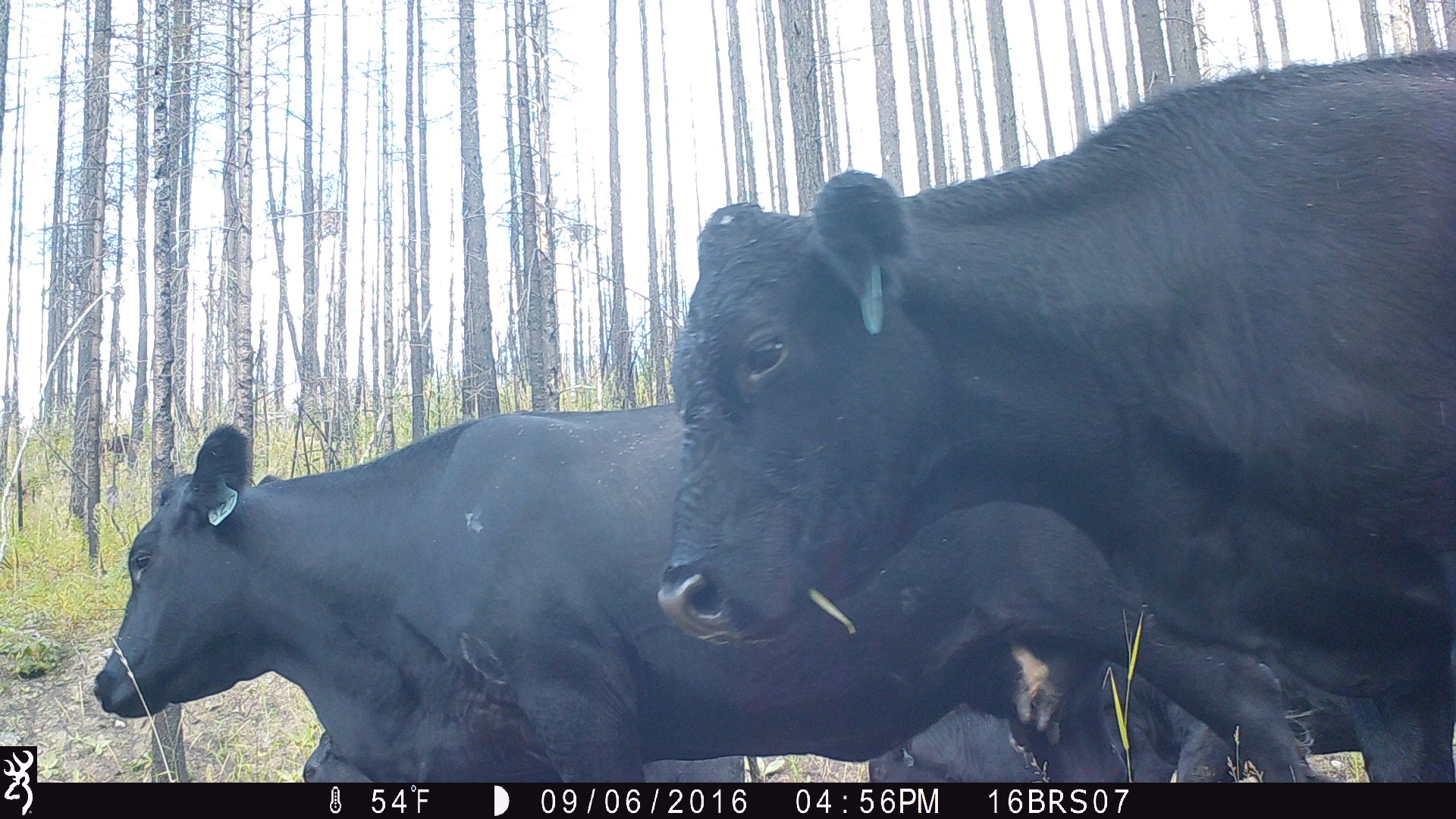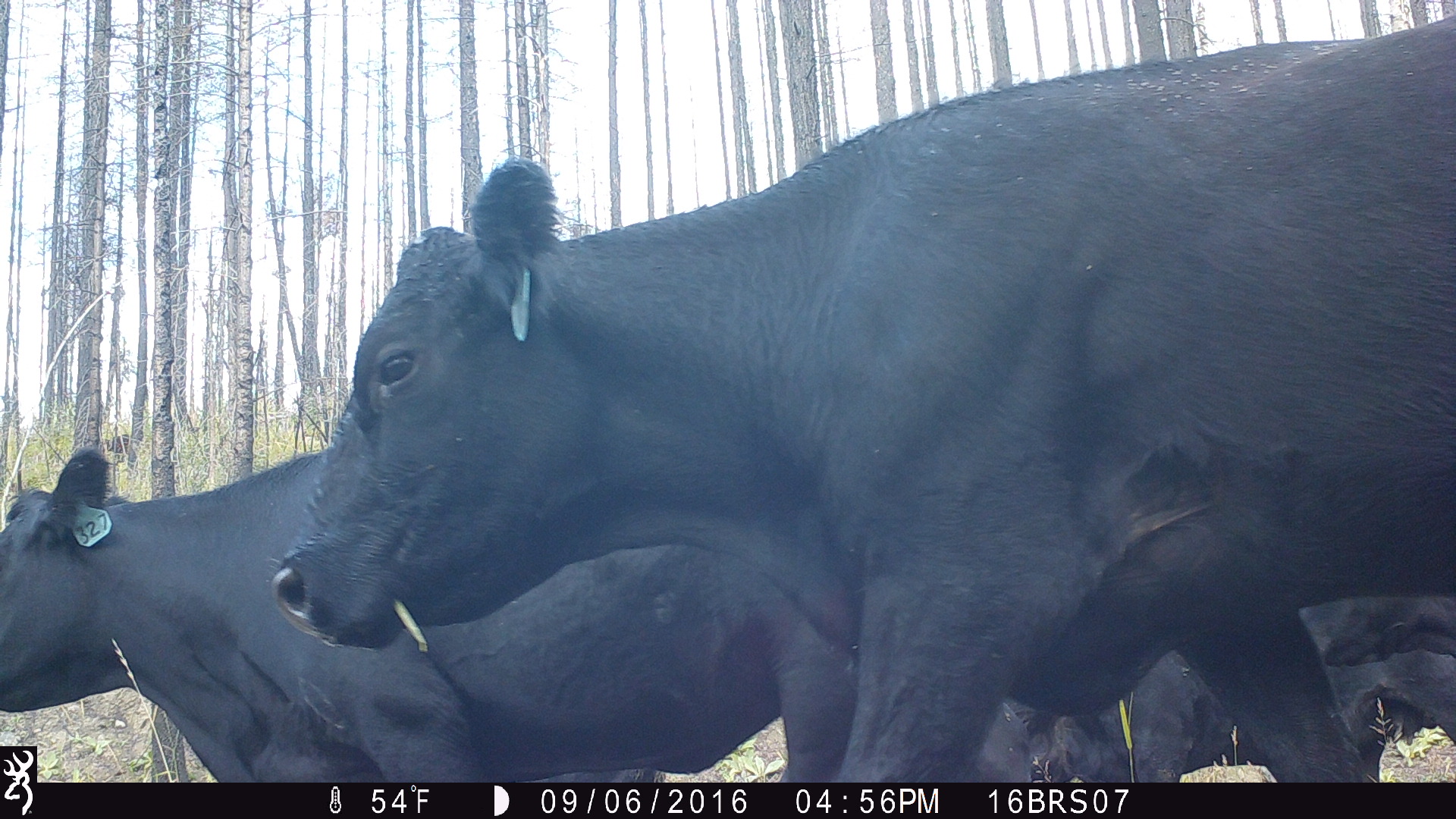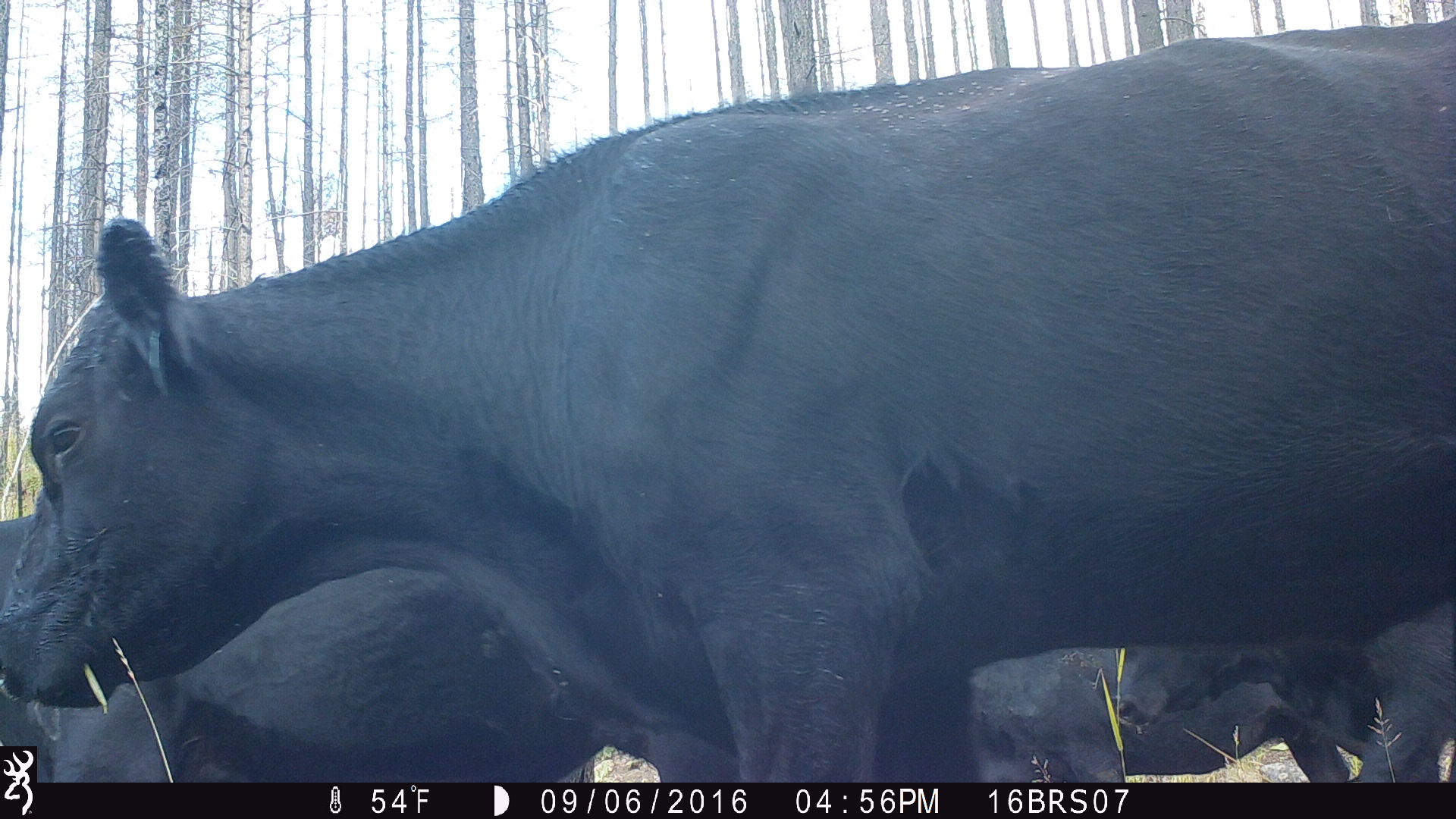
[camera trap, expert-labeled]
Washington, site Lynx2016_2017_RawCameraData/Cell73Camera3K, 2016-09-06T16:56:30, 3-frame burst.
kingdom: Animalia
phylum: Chordata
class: Mammalia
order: Artiodactyla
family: Bovidae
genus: Bos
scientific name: Bos taurus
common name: domestic cattle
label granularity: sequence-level